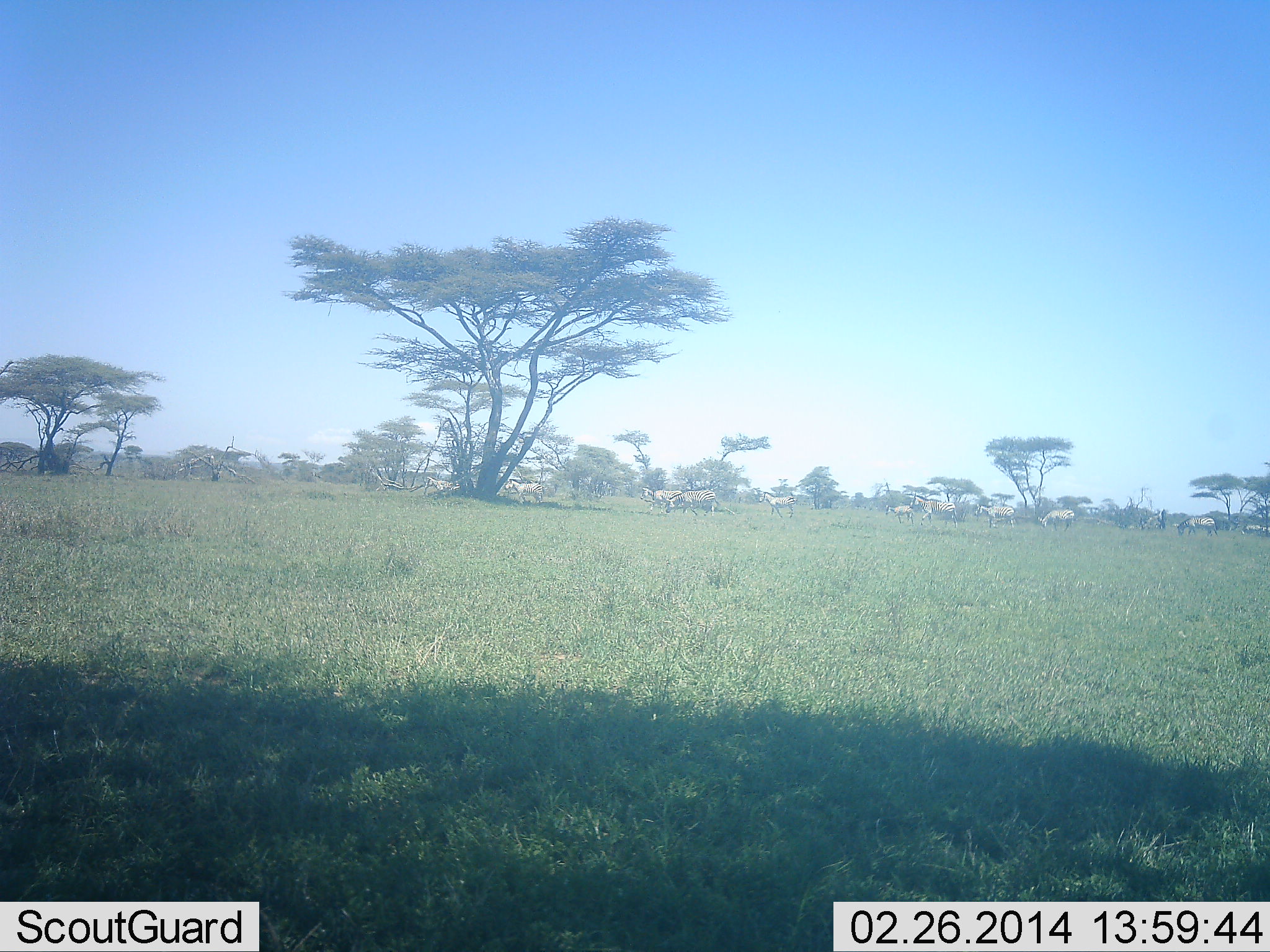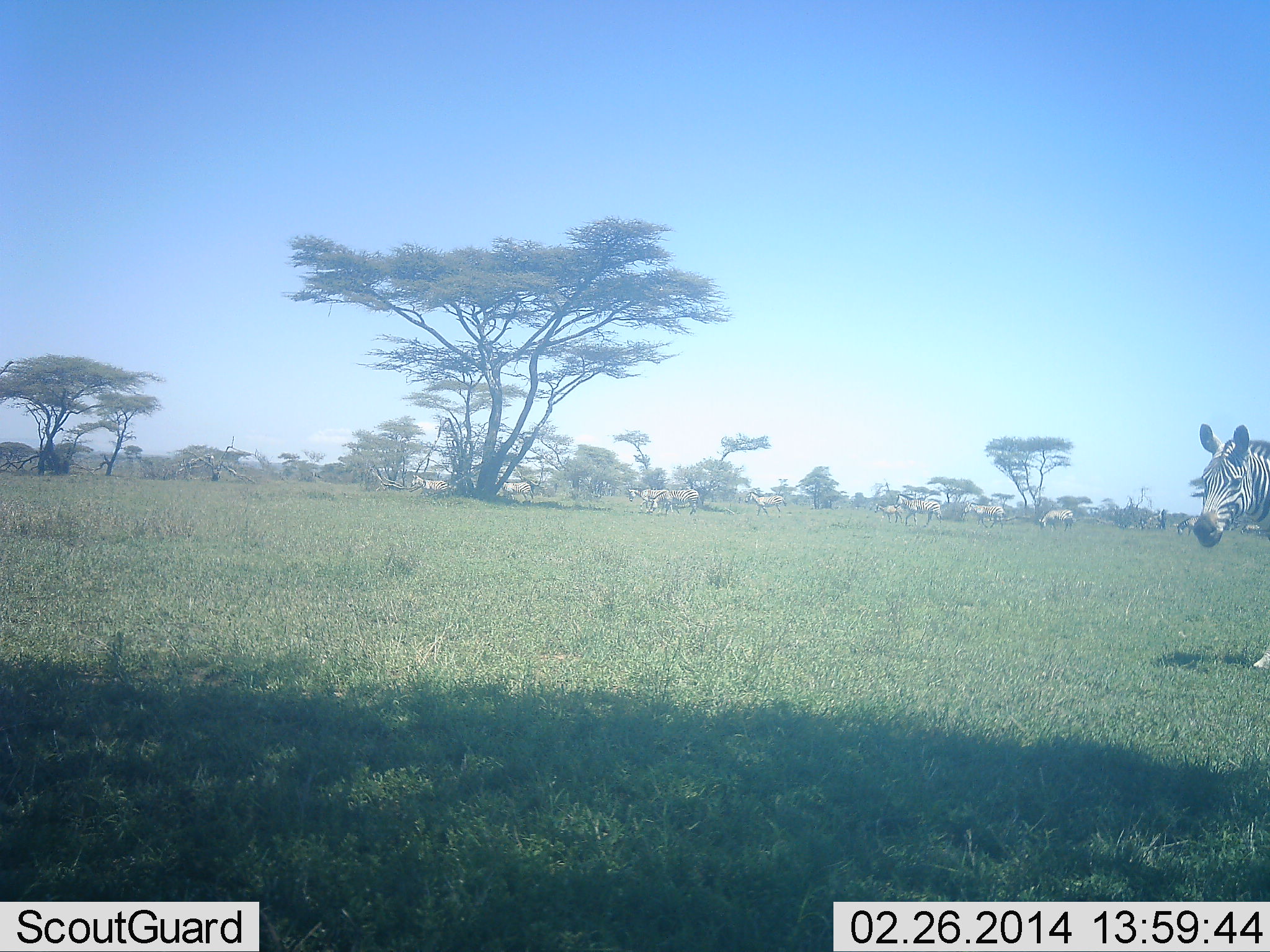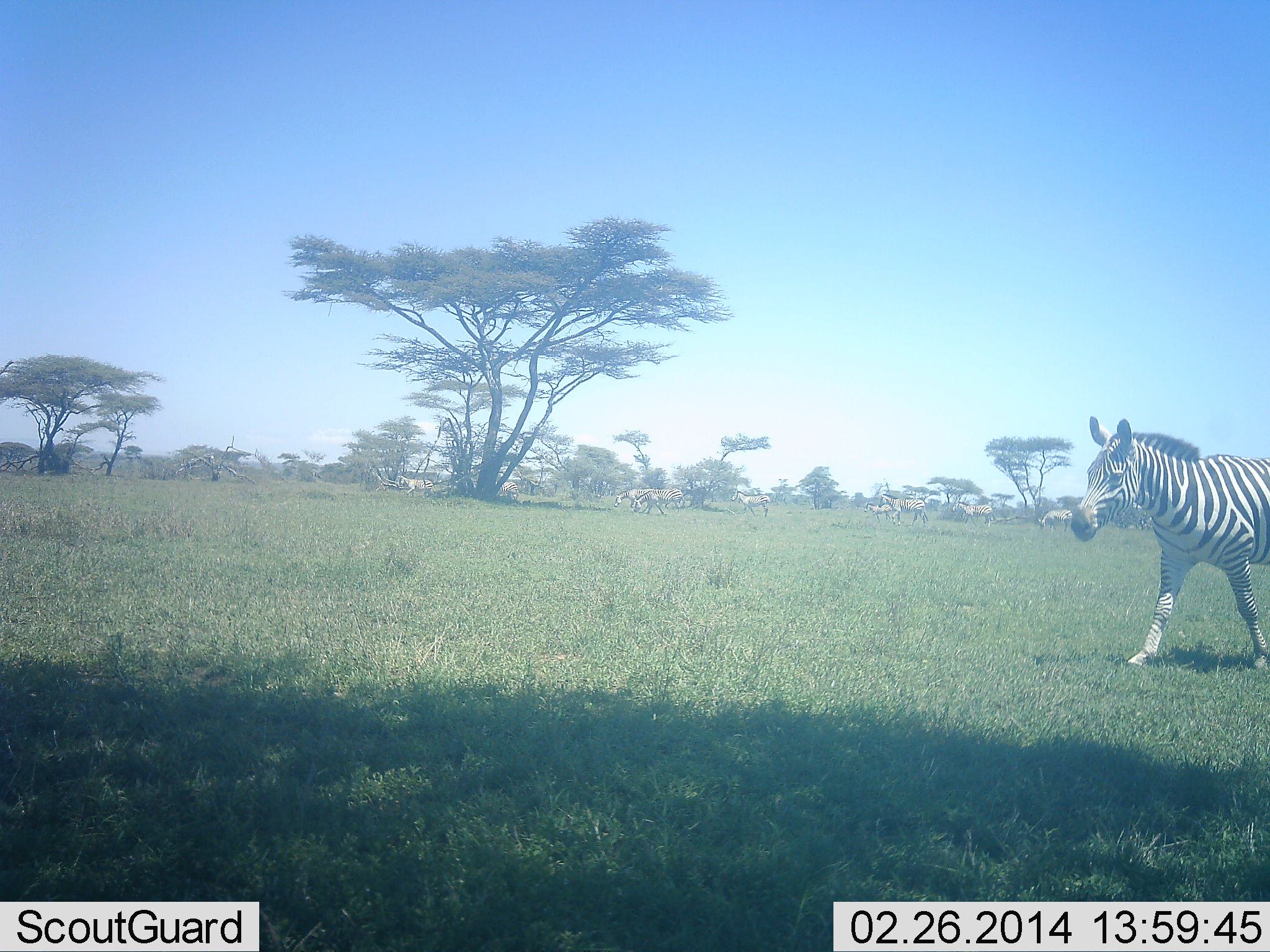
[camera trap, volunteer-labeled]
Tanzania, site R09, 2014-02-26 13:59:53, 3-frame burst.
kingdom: Animalia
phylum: Chordata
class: Mammalia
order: Perissodactyla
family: Equidae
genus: Equus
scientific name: Equus quagga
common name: plains zebra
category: zebra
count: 11-50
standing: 20%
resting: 0%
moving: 80%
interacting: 0%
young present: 10%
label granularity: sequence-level